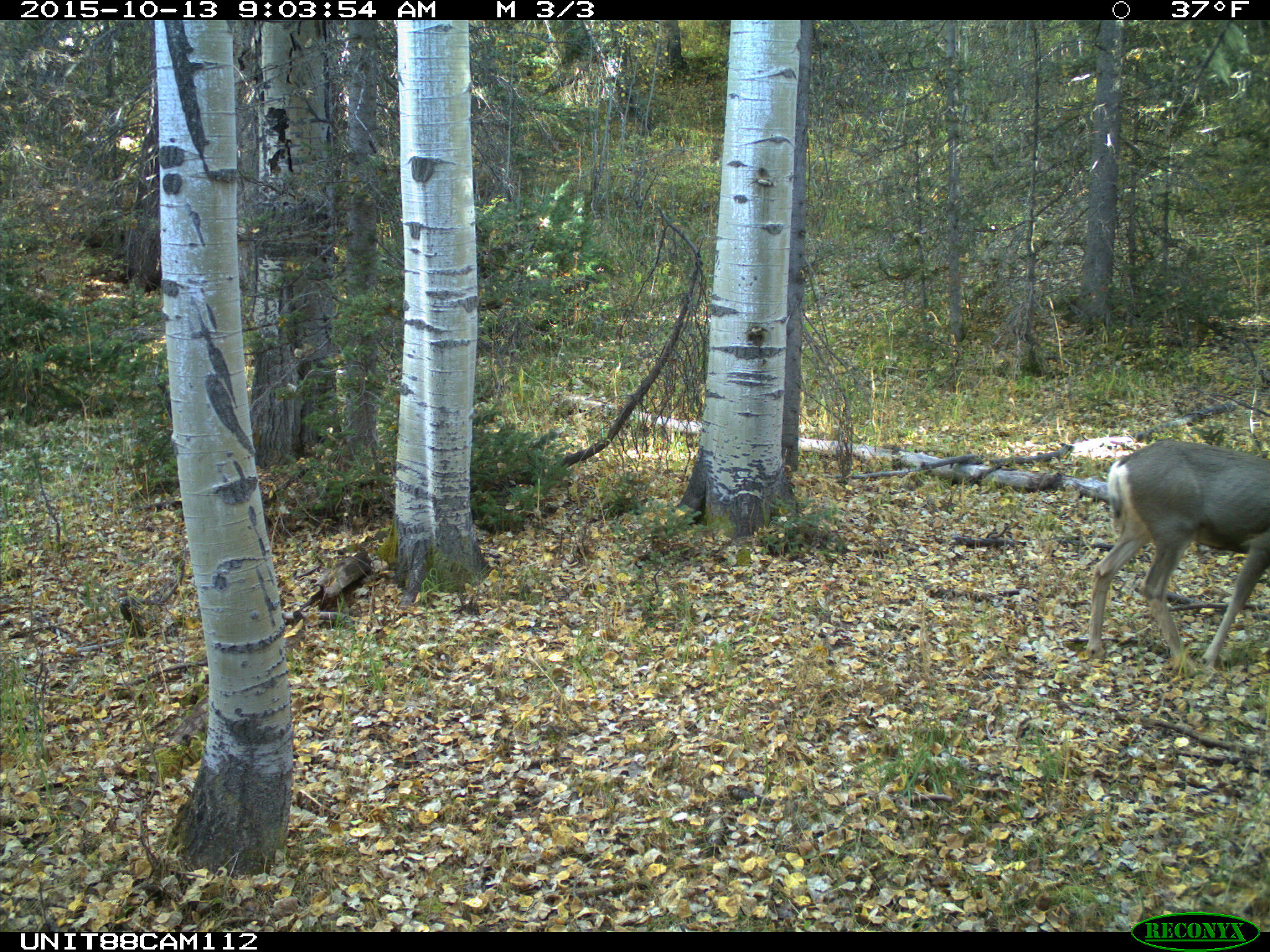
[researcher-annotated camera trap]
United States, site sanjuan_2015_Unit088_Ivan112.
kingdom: Animalia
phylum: Chordata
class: Mammalia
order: Artiodactyla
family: Cervidae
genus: Odocoileus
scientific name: Odocoileus hemionus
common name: mule deer